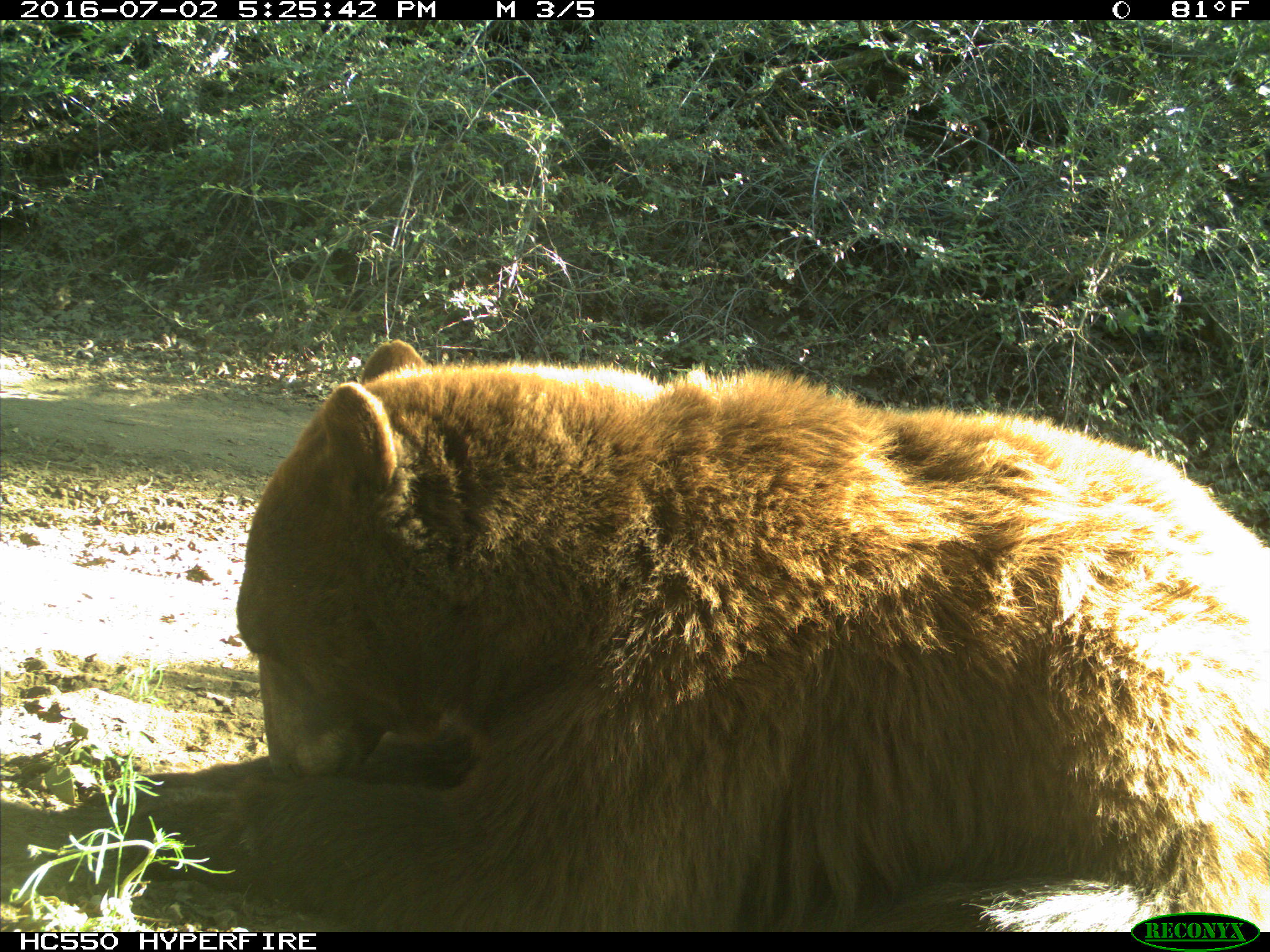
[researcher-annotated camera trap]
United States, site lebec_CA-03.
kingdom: Animalia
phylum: Chordata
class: Mammalia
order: Carnivora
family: Ursidae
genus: Ursus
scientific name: Ursus americanus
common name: american black bear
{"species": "Ursus americanus (american black bear)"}